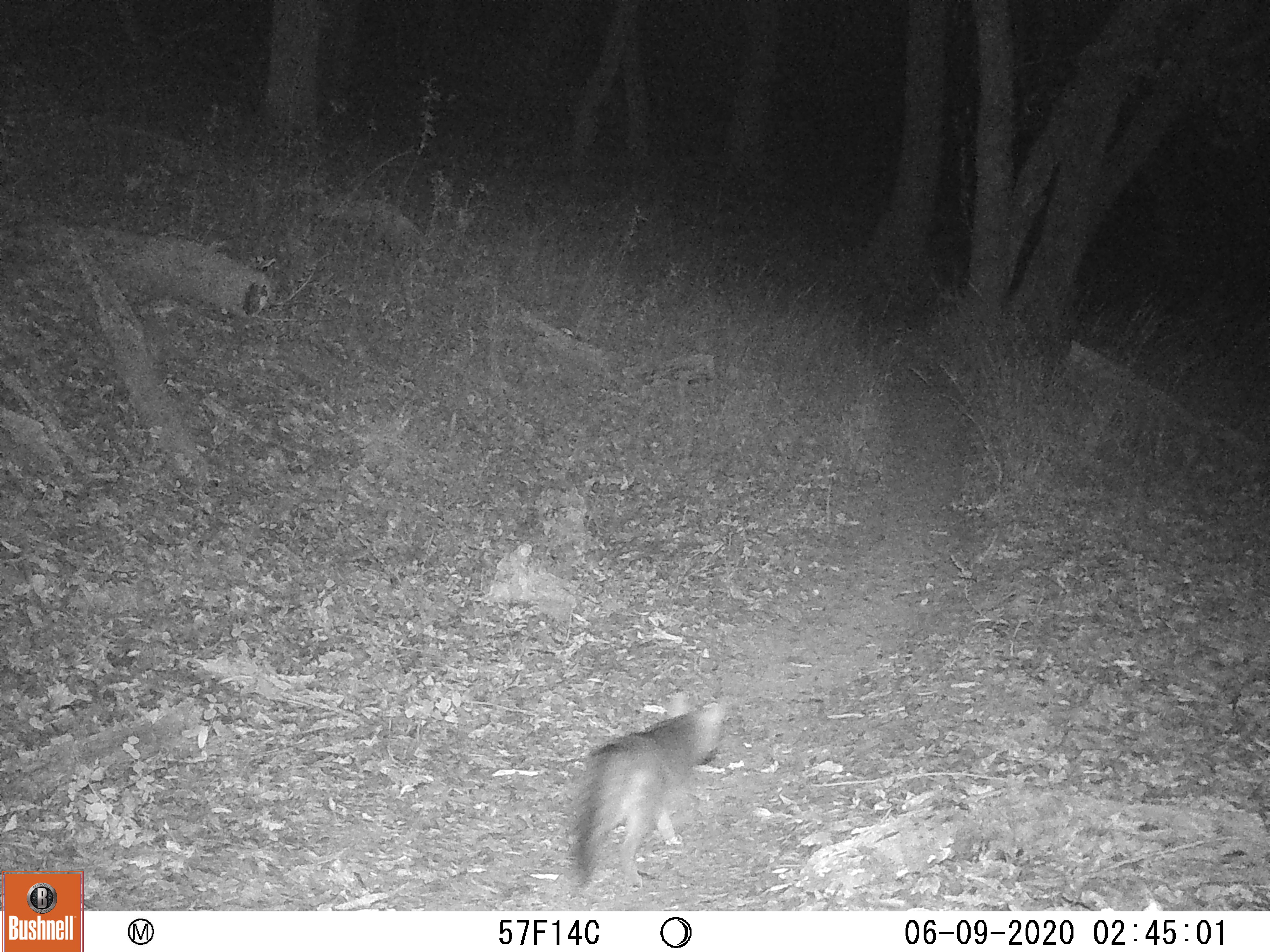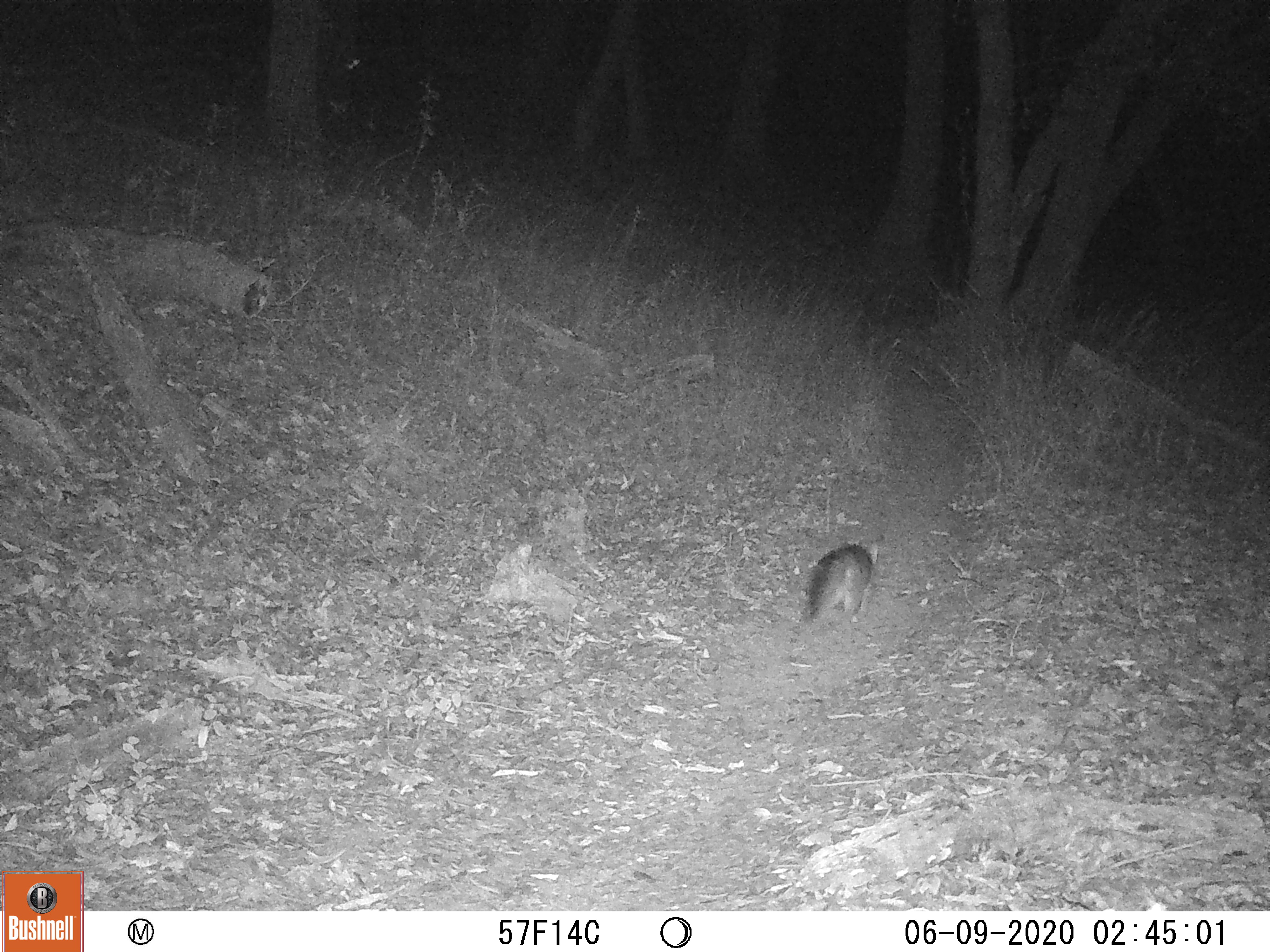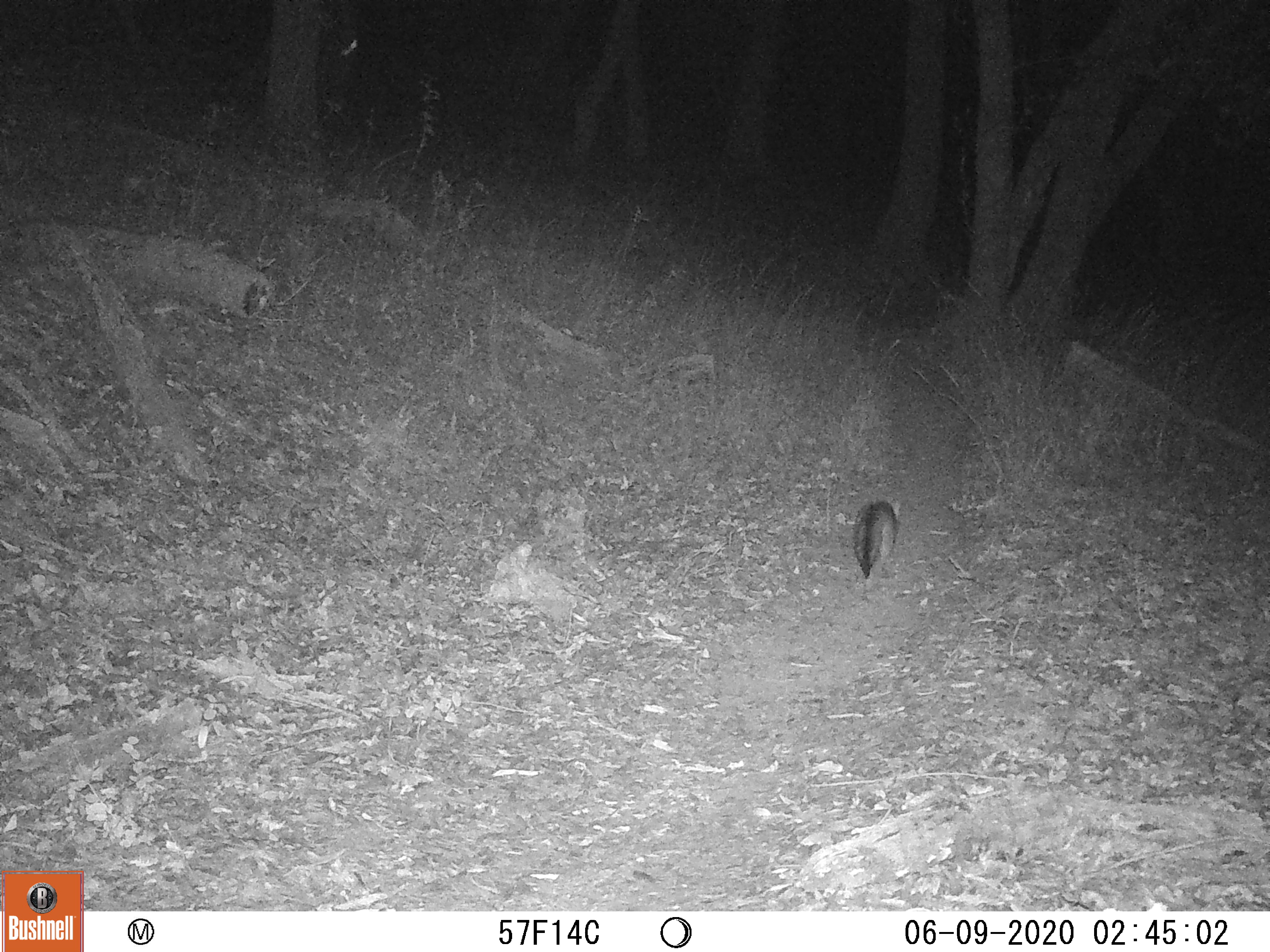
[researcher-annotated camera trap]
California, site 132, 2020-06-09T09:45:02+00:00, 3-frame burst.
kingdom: Animalia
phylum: Chordata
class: Mammalia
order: Carnivora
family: Canidae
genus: Urocyon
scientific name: Urocyon cinereoargenteus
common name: gray fox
Gray fox (Urocyon cinereoargenteus).